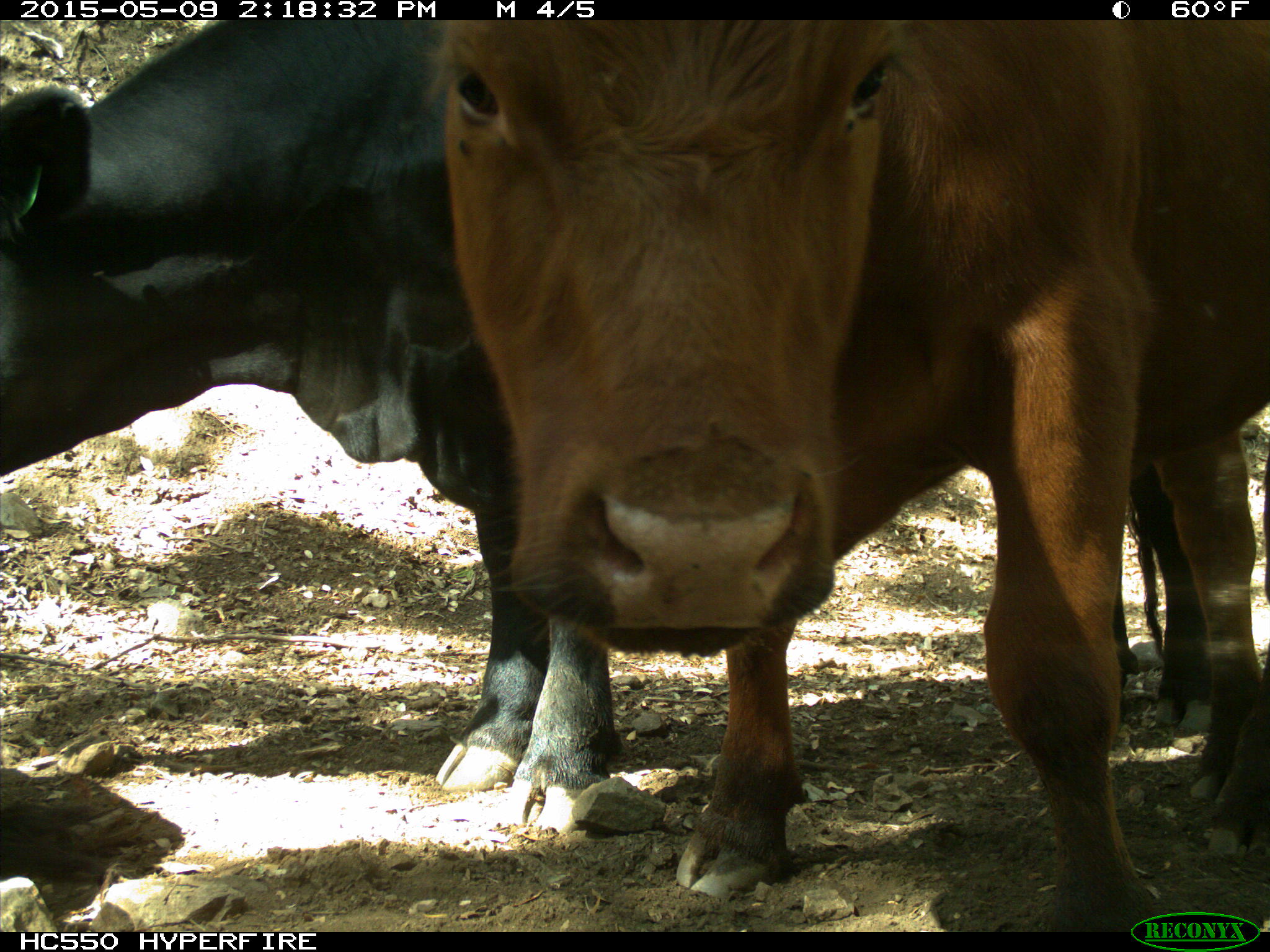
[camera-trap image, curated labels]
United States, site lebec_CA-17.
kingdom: Animalia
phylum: Chordata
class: Mammalia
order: Artiodactyla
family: Bovidae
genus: Bos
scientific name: Bos taurus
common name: domestic cow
Bos taurus (domestic cow).